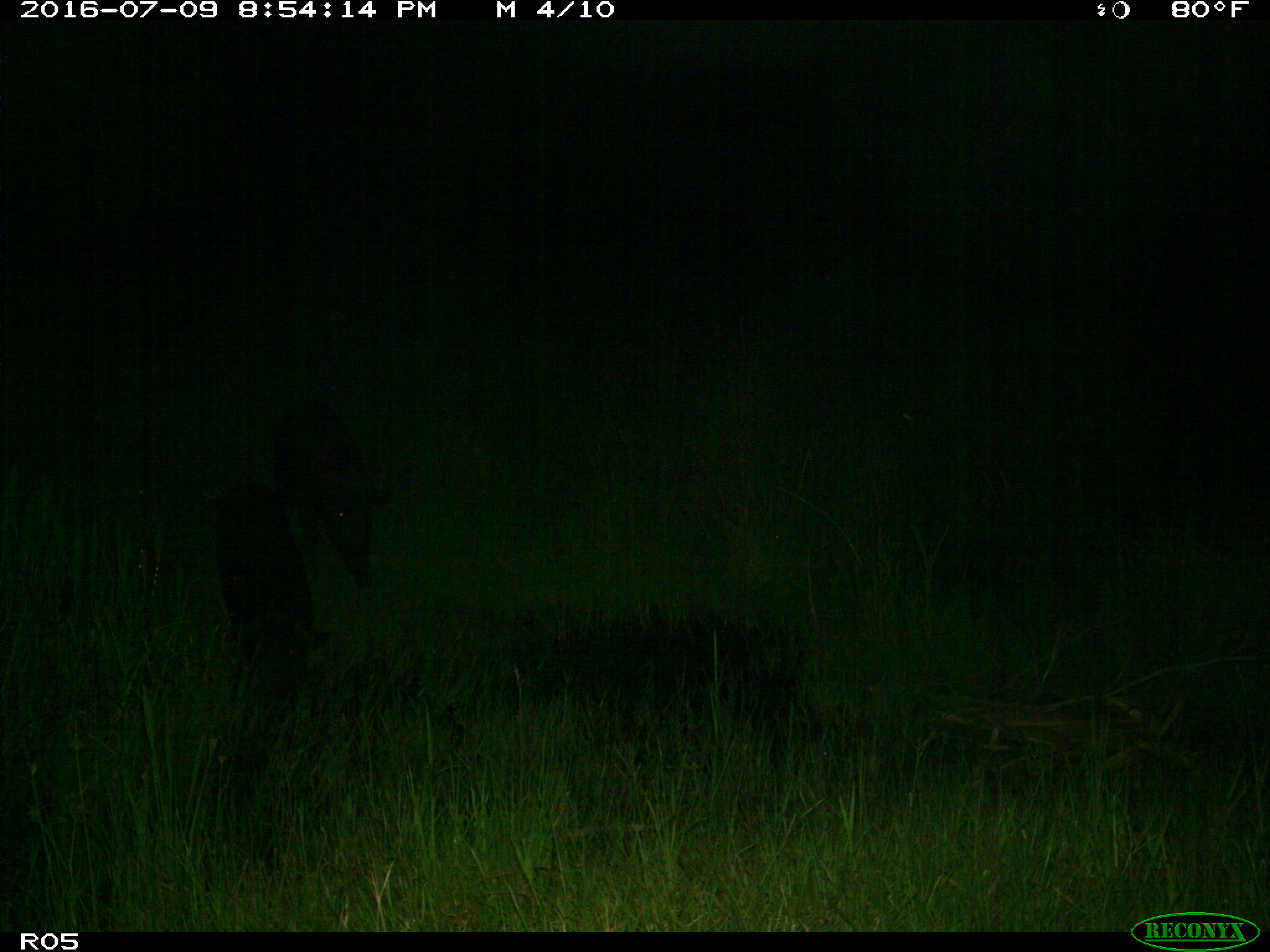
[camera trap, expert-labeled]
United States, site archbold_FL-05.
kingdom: Animalia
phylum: Chordata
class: Mammalia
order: Artiodactyla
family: Suidae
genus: Sus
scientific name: Sus scrofa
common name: wild boar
Sus scrofa (wild boar).